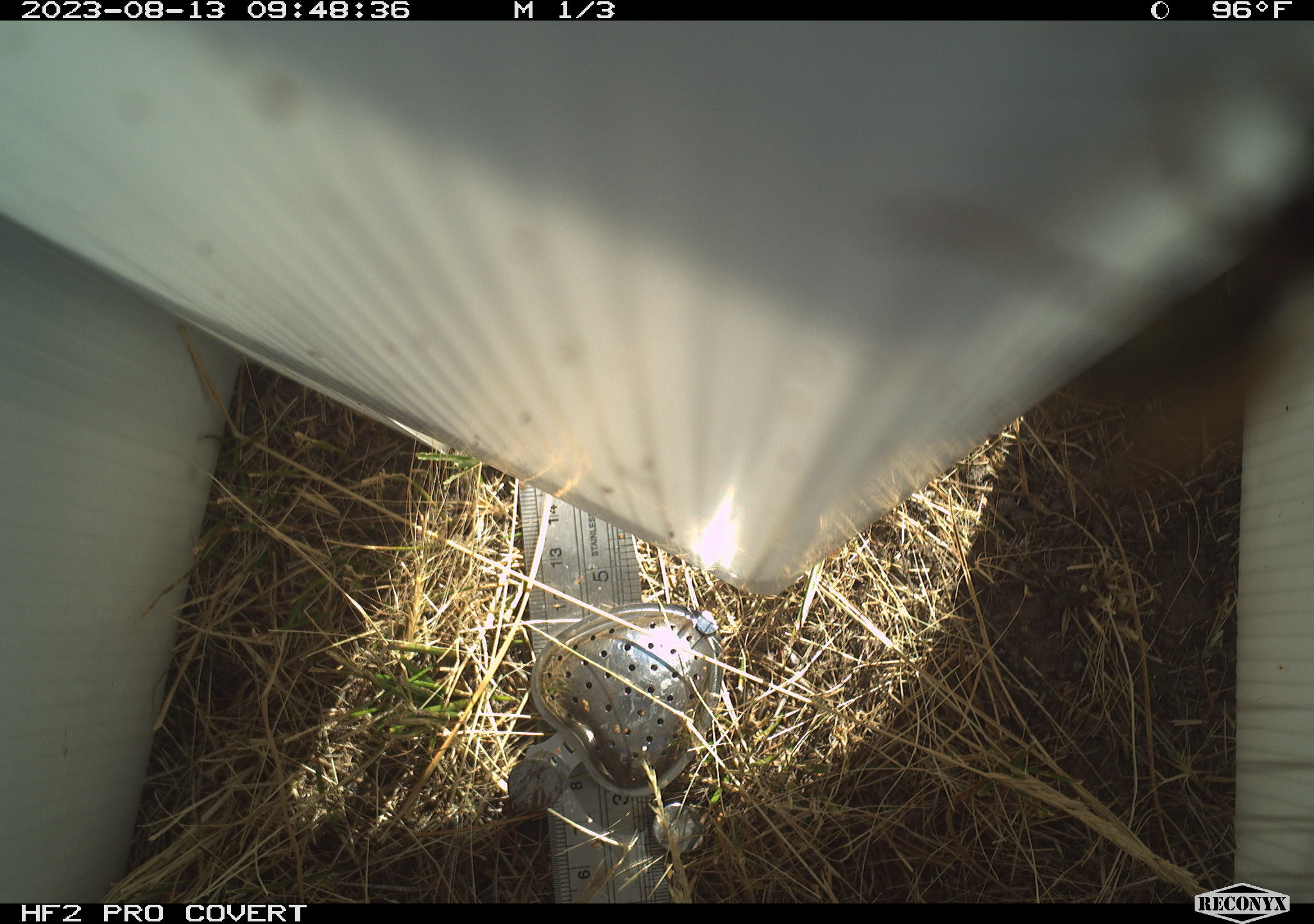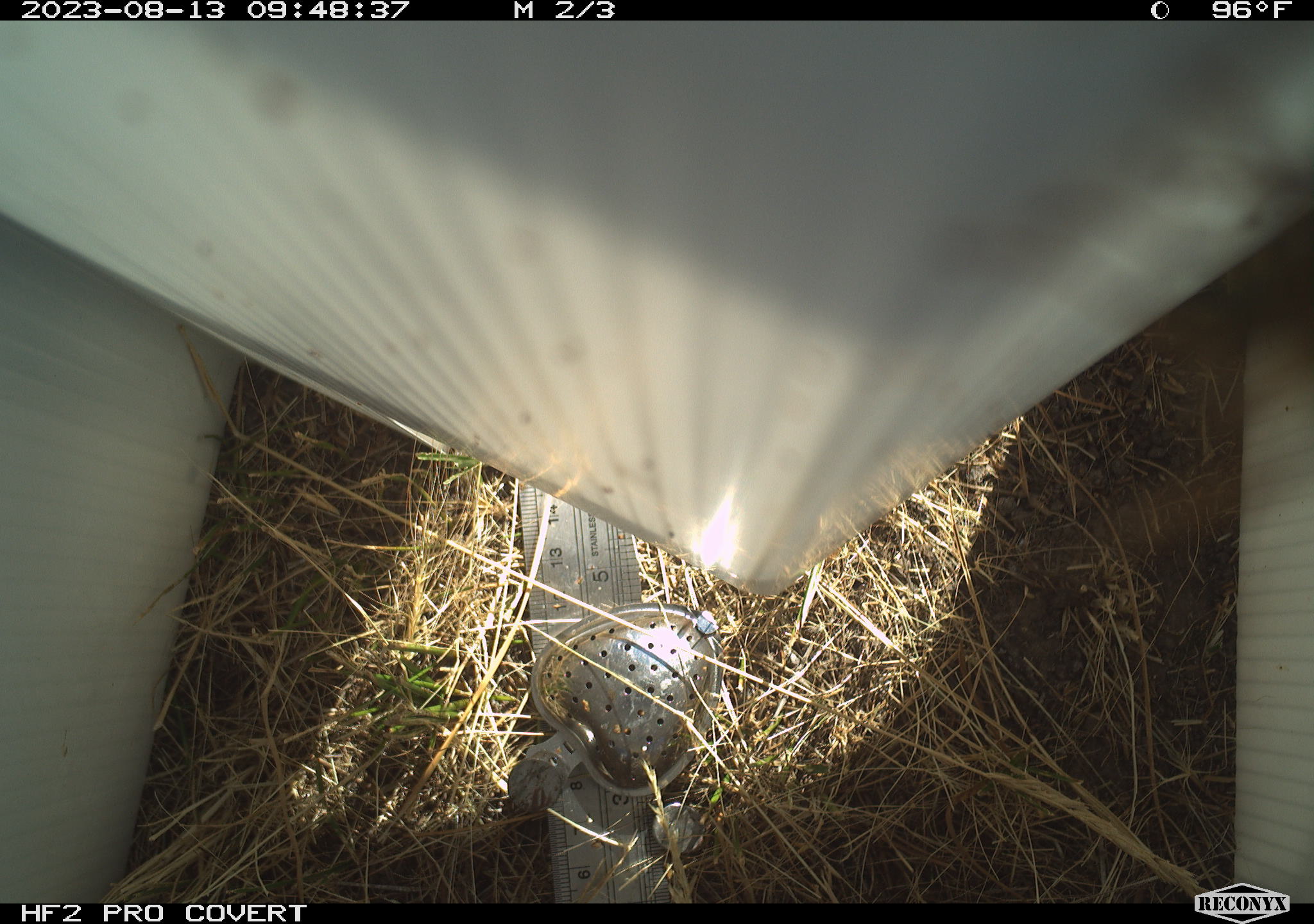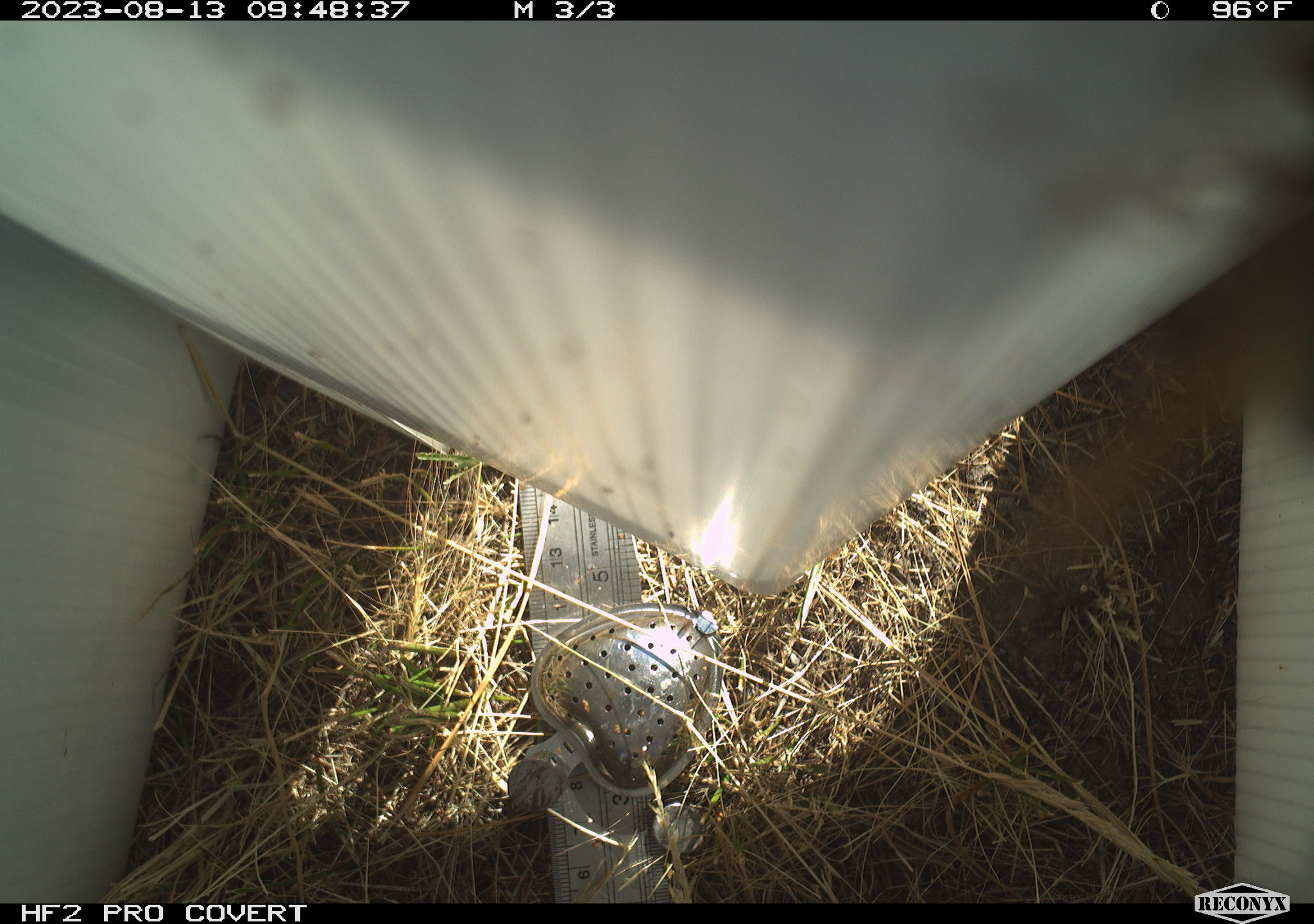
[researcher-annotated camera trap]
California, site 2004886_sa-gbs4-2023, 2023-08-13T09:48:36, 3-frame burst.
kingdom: Animalia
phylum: Arthropoda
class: Insecta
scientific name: Insecta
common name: insect